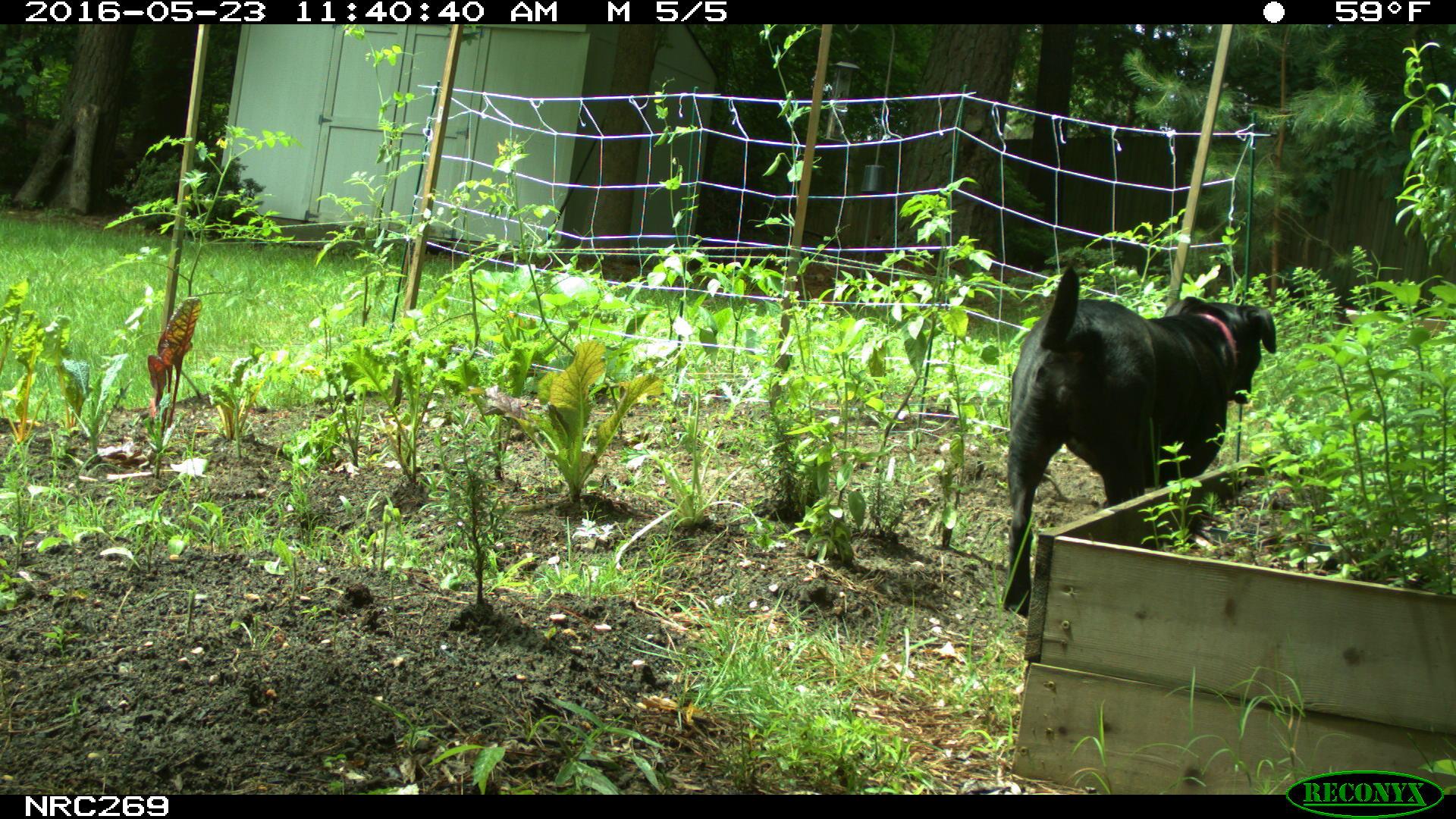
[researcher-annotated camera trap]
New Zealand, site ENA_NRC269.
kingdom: Animalia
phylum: Chordata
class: Mammalia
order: Carnivora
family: Canidae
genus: Canis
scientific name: Canis familiaris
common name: domestic dog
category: dog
Dog (domestic dog) (Canis familiaris).